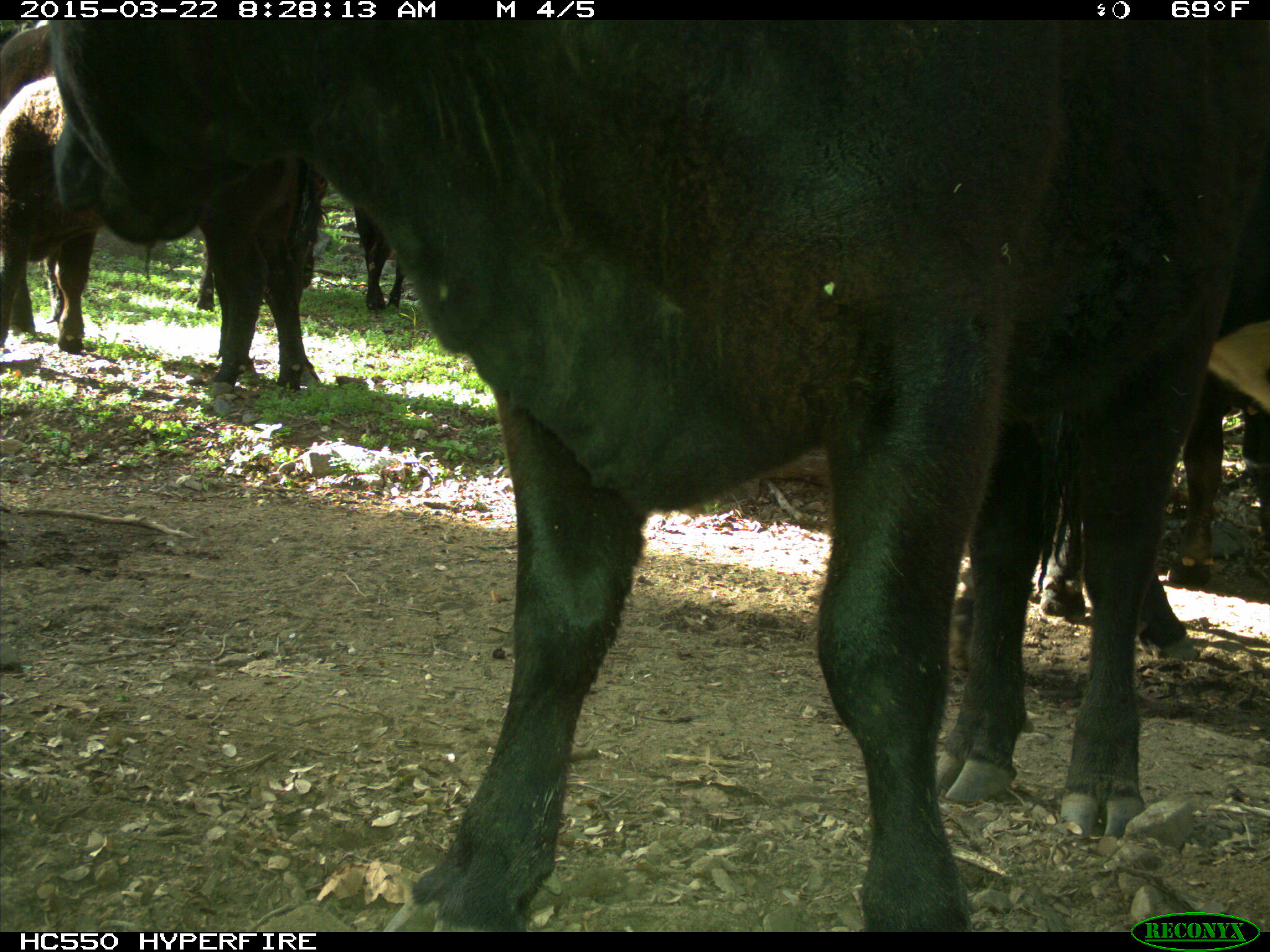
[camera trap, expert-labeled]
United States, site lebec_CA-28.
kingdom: Animalia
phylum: Chordata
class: Mammalia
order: Artiodactyla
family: Bovidae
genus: Bos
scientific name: Bos taurus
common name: domestic cow